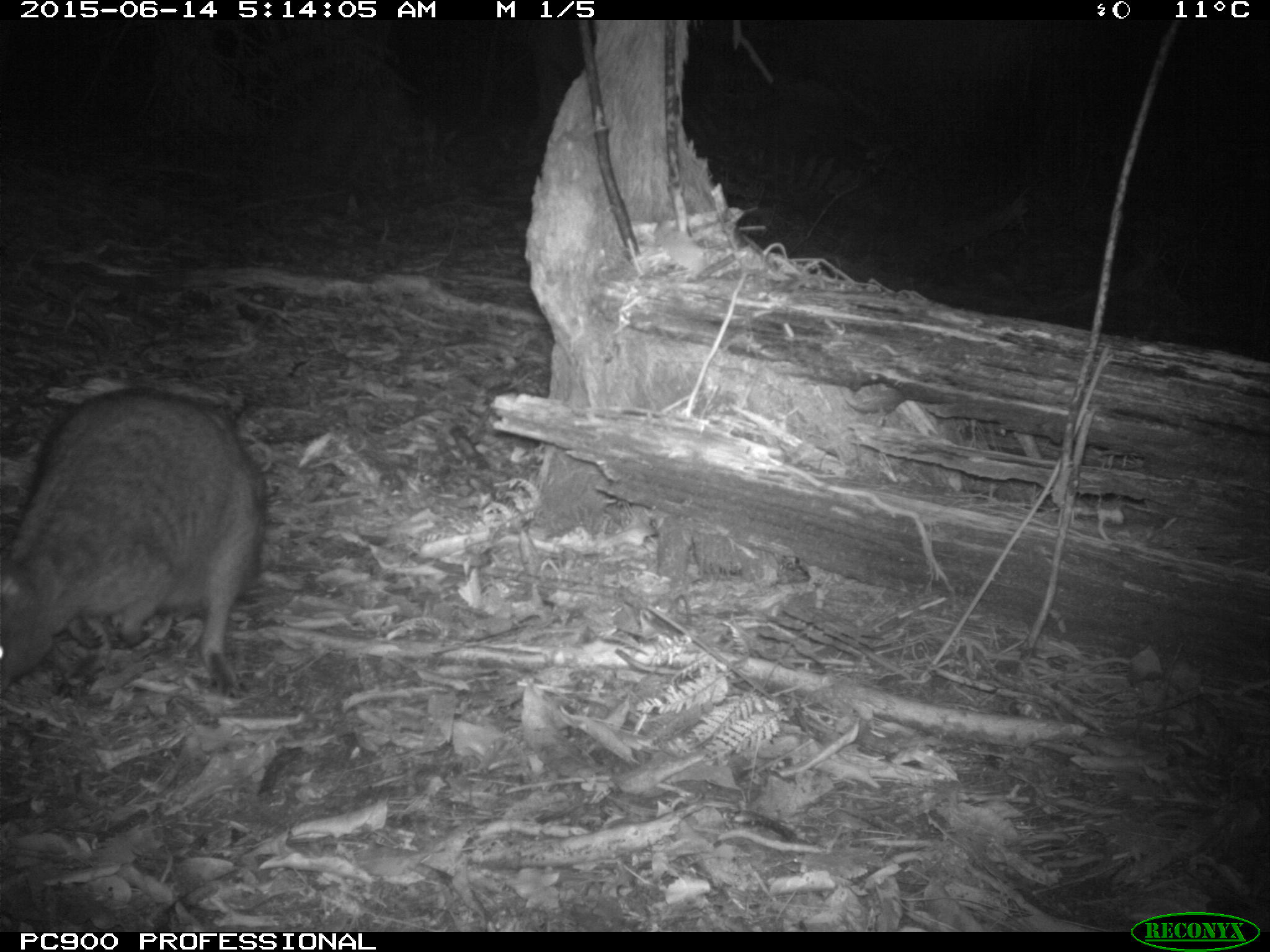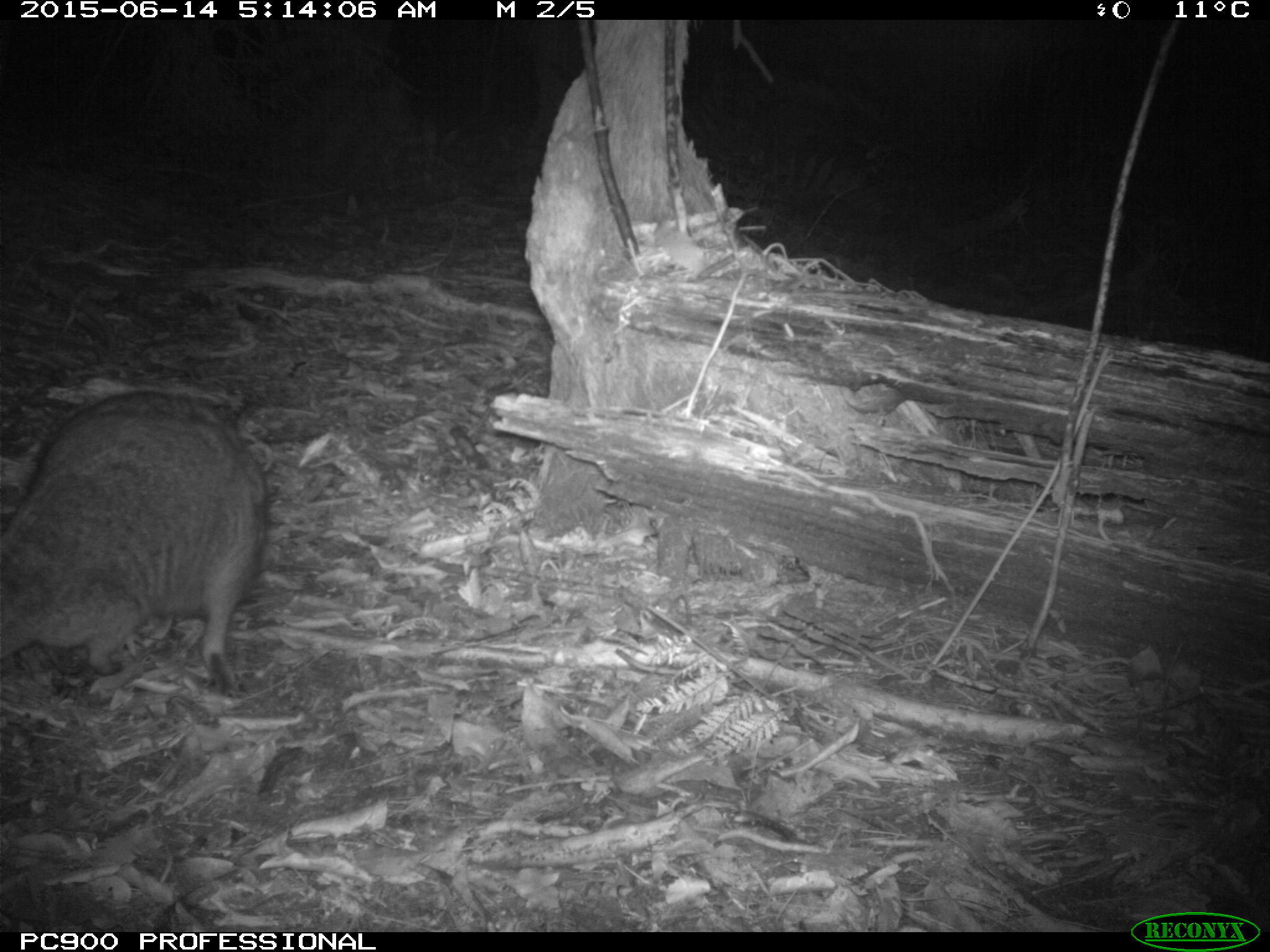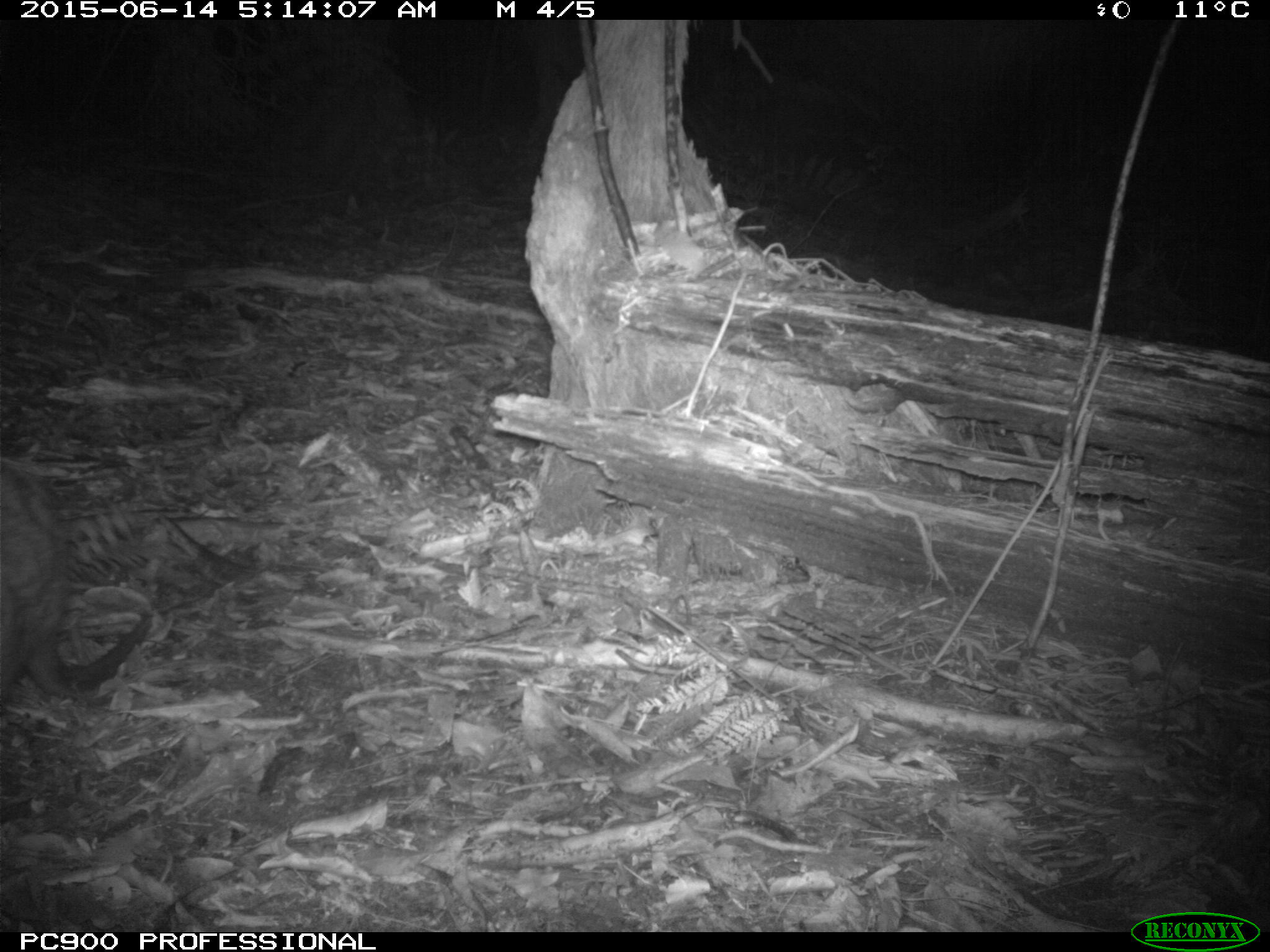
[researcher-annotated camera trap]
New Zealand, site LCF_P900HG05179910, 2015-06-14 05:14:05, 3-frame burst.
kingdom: Animalia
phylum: Chordata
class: Mammalia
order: Diprotodontia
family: Macropodidae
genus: Notamacropus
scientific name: Notamacropus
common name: wallaby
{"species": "wallaby (Notamacropus)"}